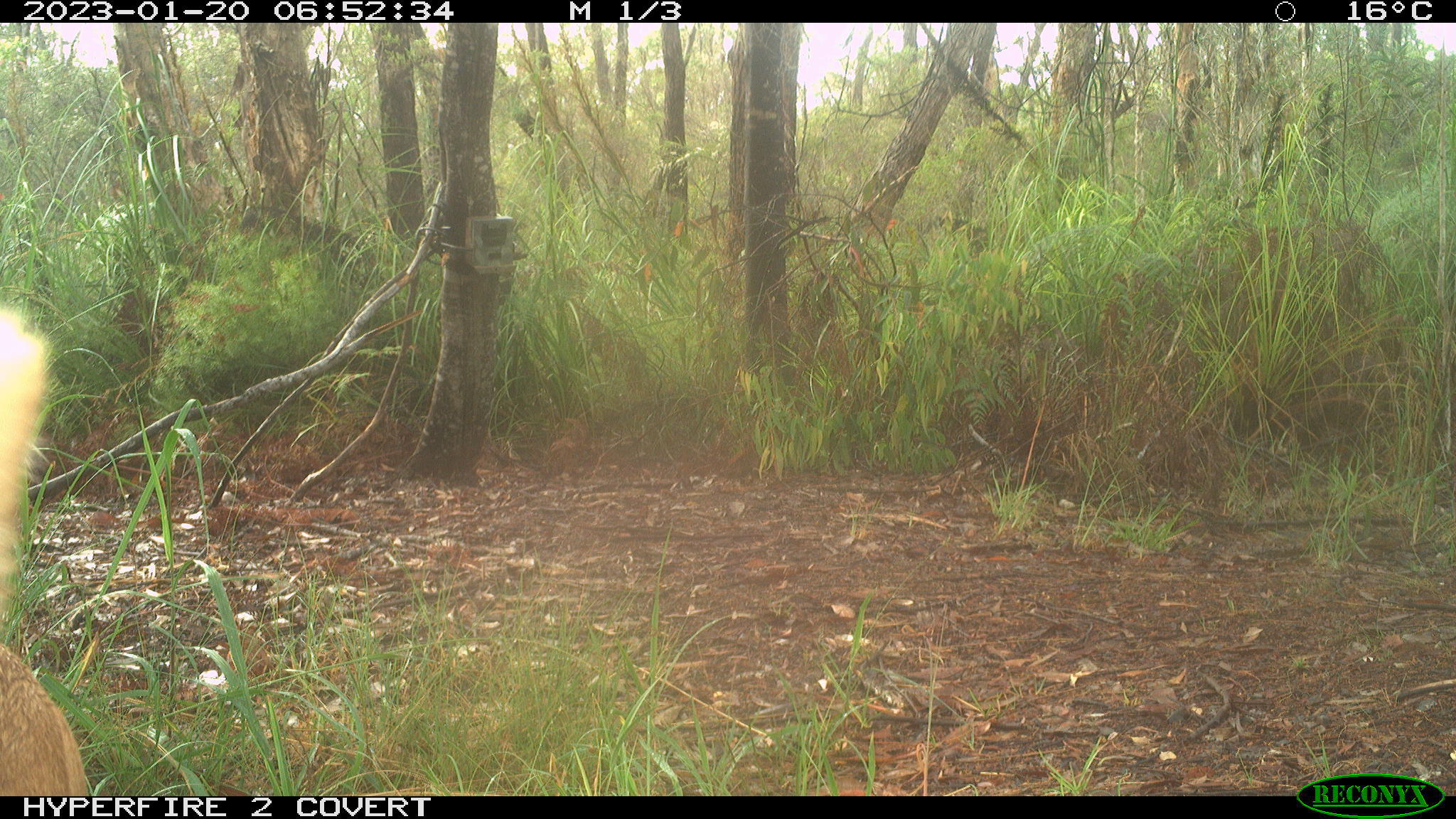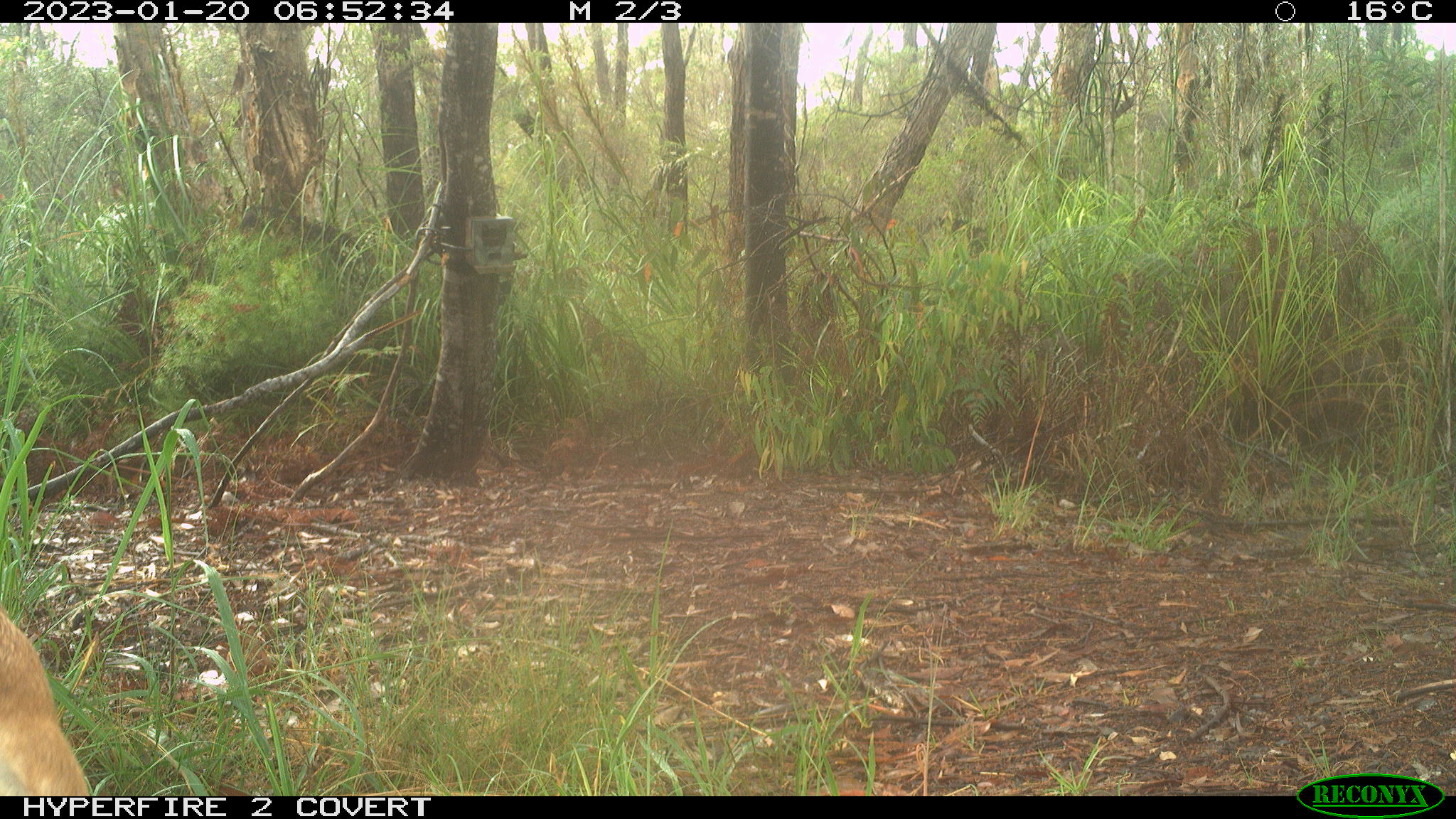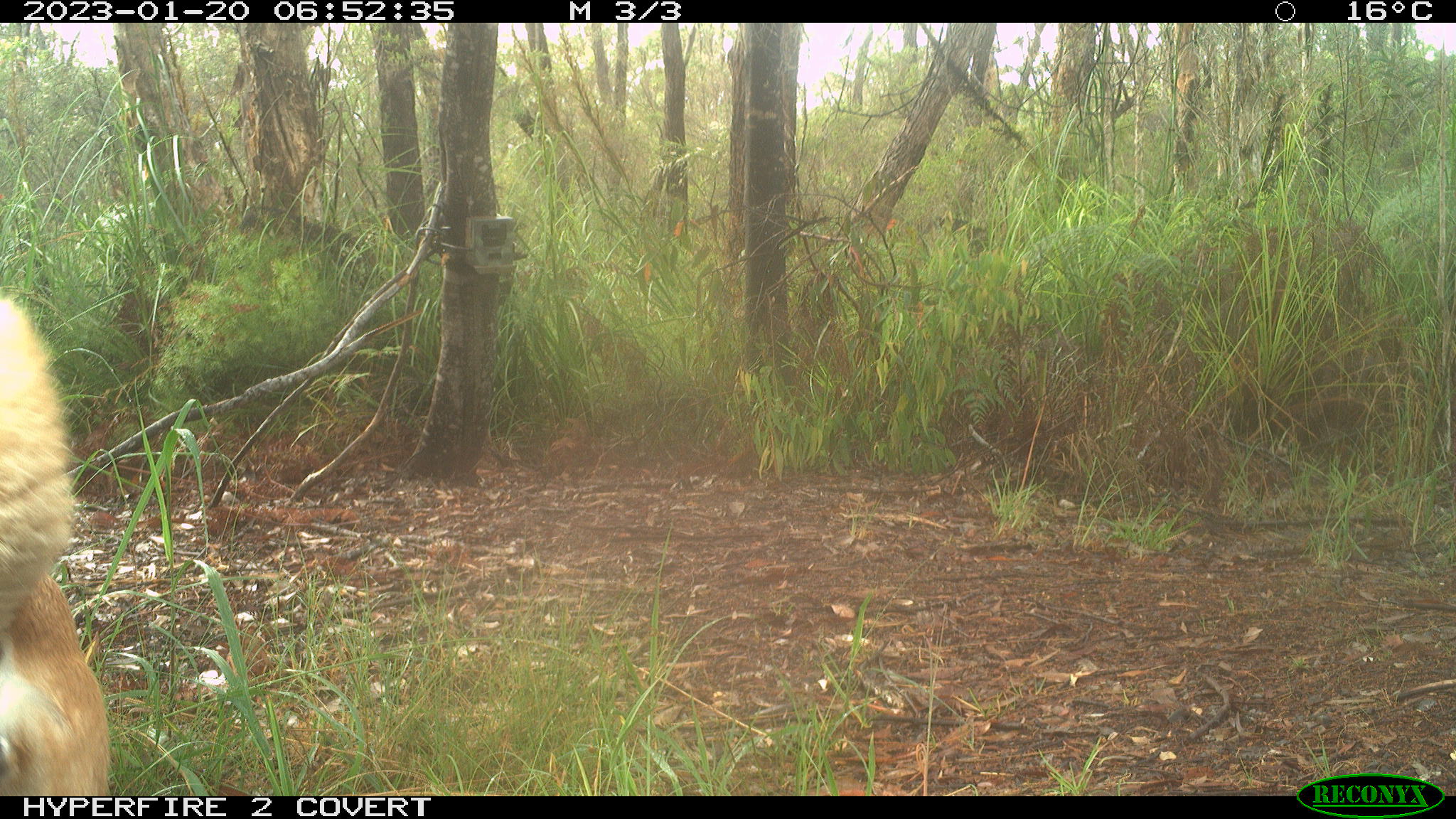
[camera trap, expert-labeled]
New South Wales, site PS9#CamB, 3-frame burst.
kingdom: Animalia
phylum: Chordata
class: Mammalia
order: Carnivora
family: Canidae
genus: Canis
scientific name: Canis familiaris dingo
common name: dingo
Dingo (Canis familiaris dingo).